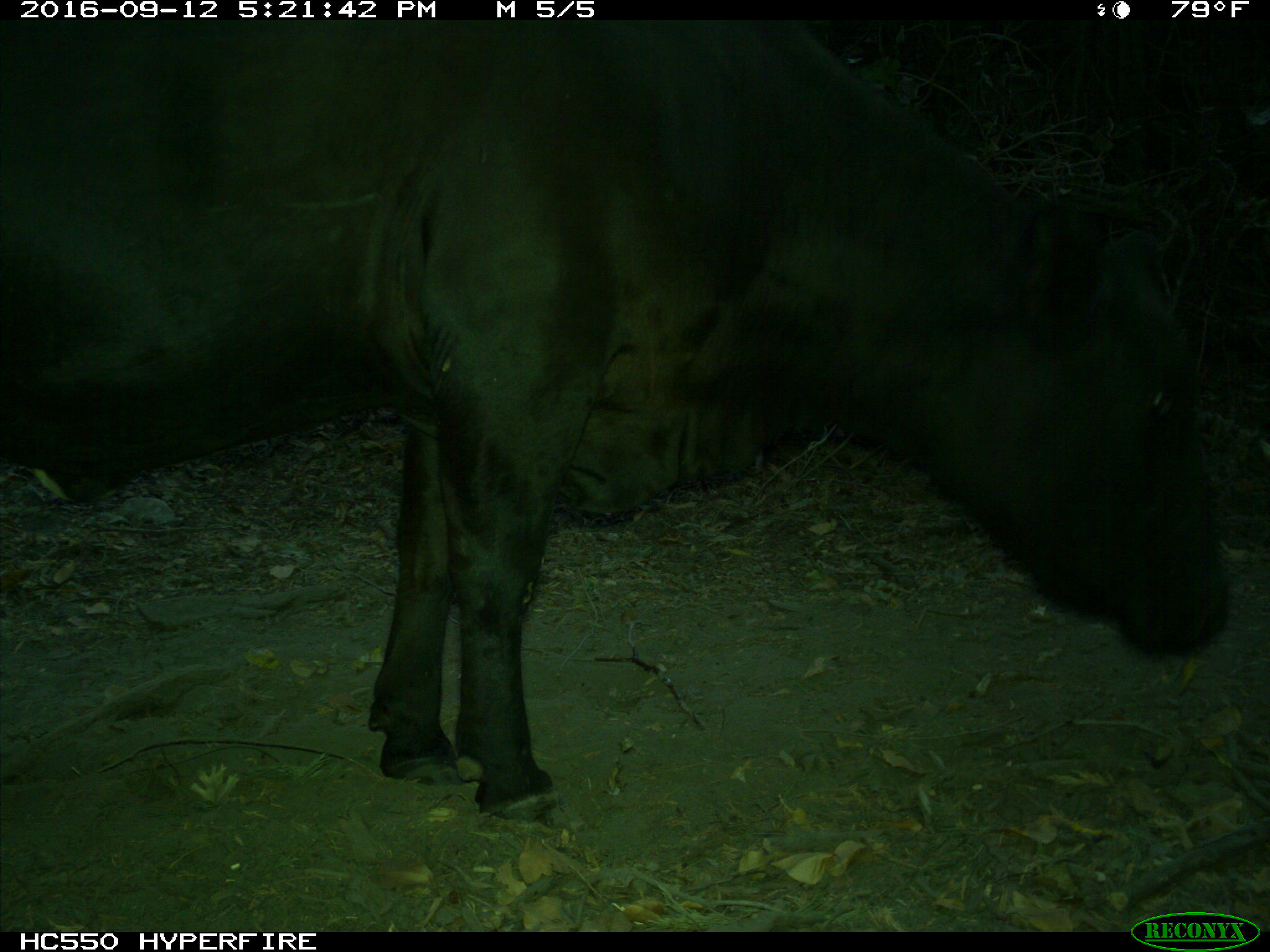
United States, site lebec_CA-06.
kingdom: Animalia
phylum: Chordata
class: Mammalia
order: Artiodactyla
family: Bovidae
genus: Bos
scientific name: Bos taurus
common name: domestic cow